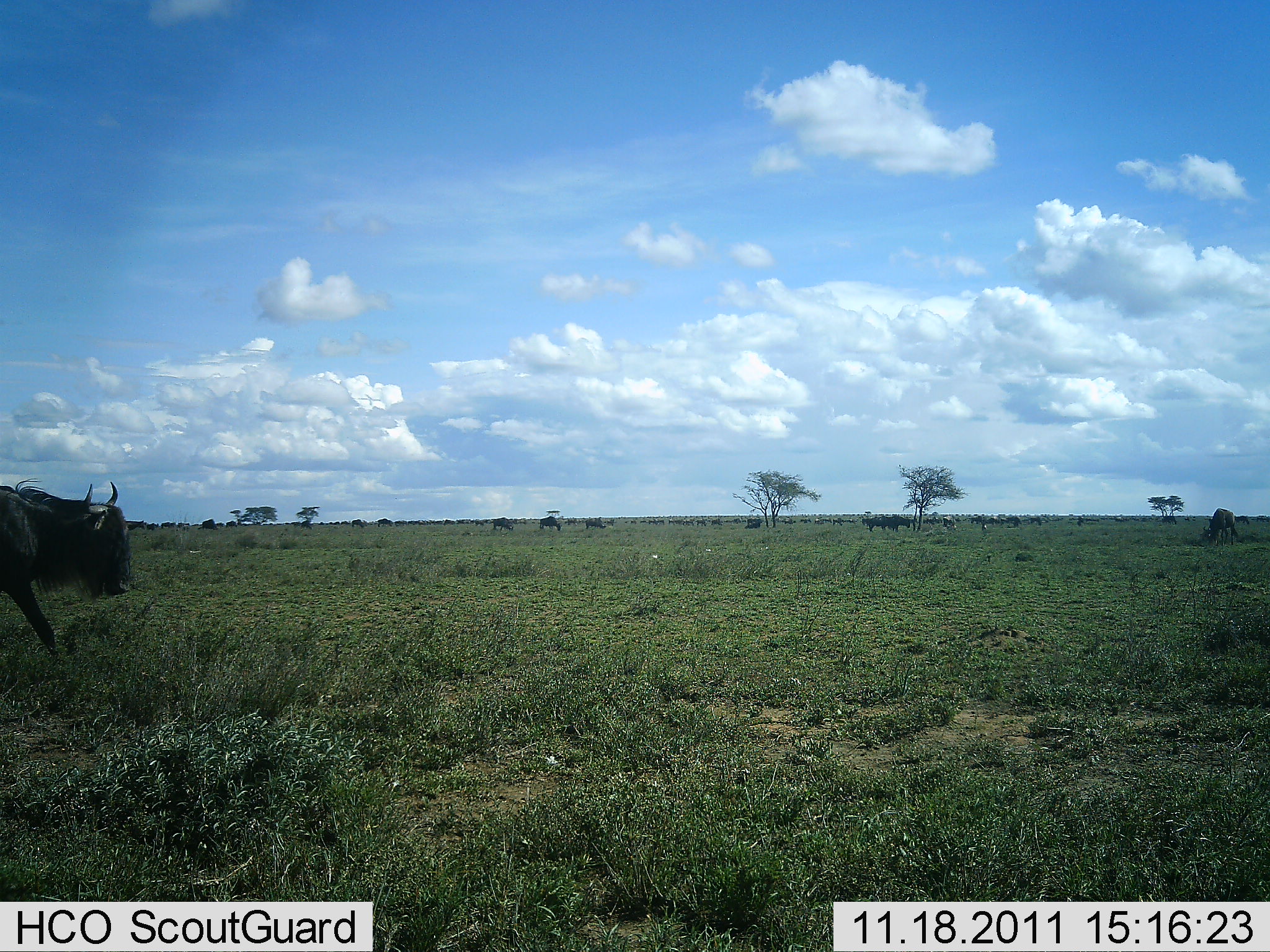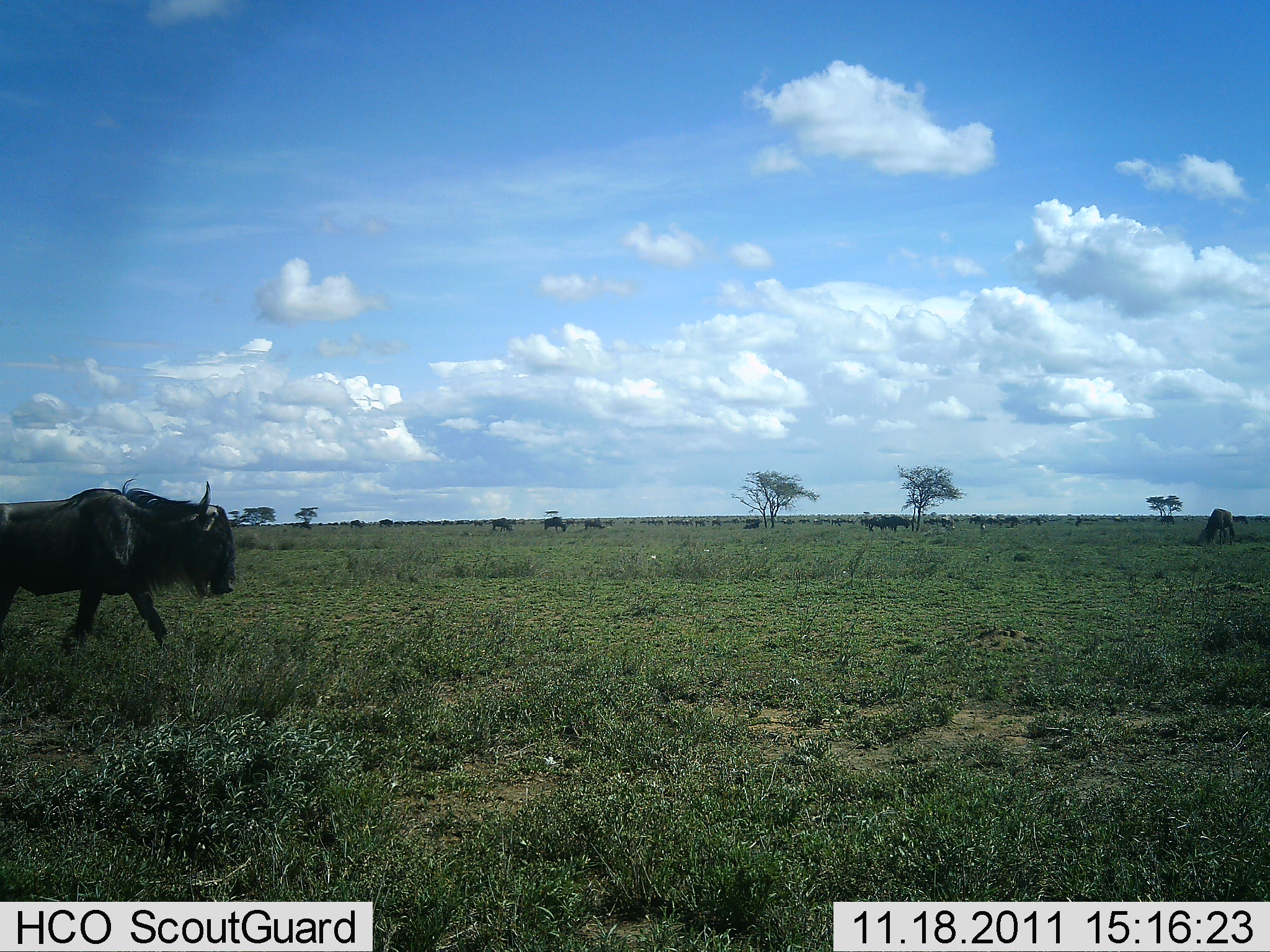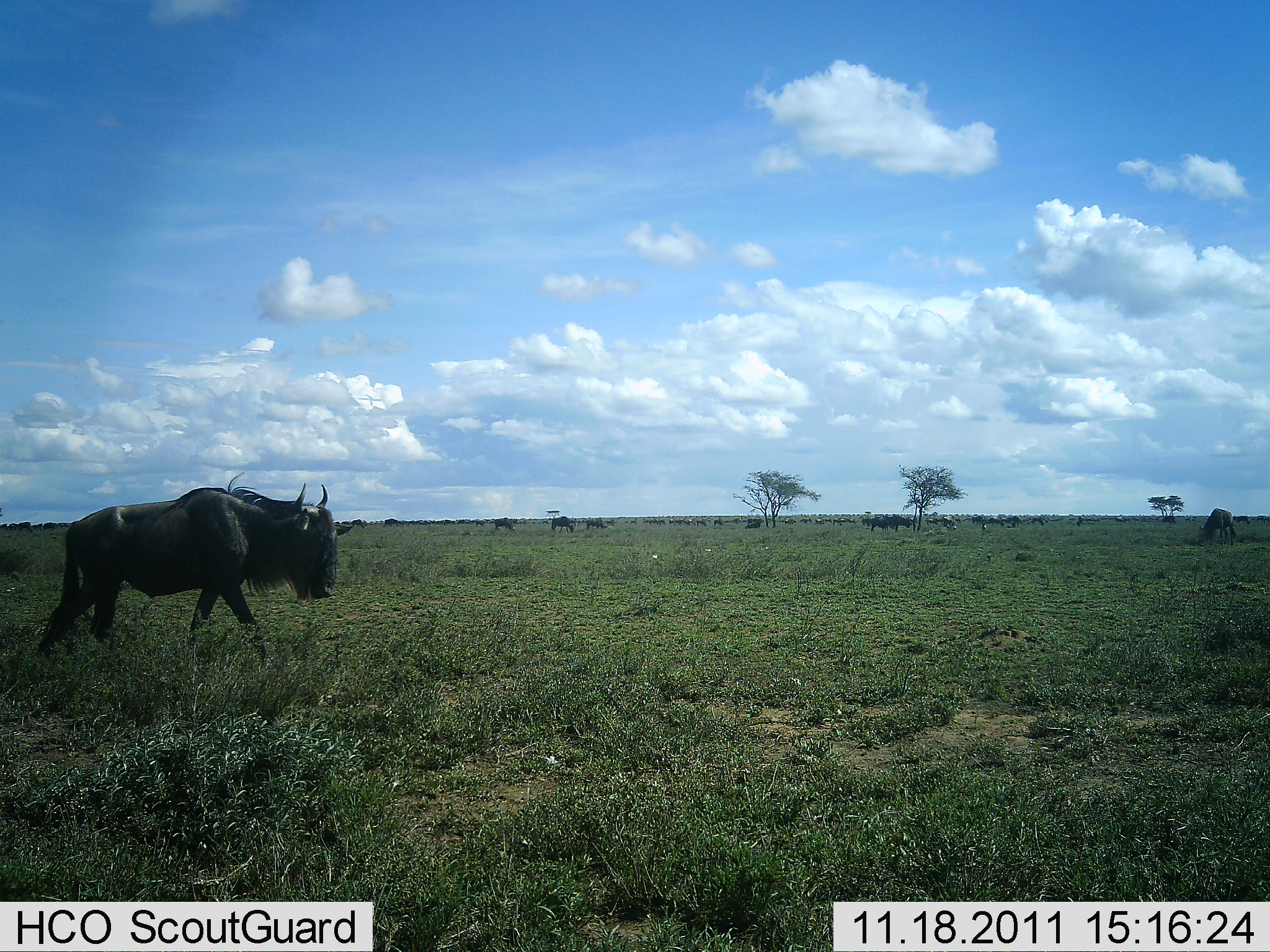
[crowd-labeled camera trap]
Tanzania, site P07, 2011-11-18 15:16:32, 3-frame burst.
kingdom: Animalia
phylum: Chordata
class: Mammalia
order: Artiodactyla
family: Bovidae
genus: Connochaetes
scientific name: Connochaetes taurinus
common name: blue wildebeest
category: wildebeest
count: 11-50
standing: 47%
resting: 7%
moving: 87%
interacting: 7%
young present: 0%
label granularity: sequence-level